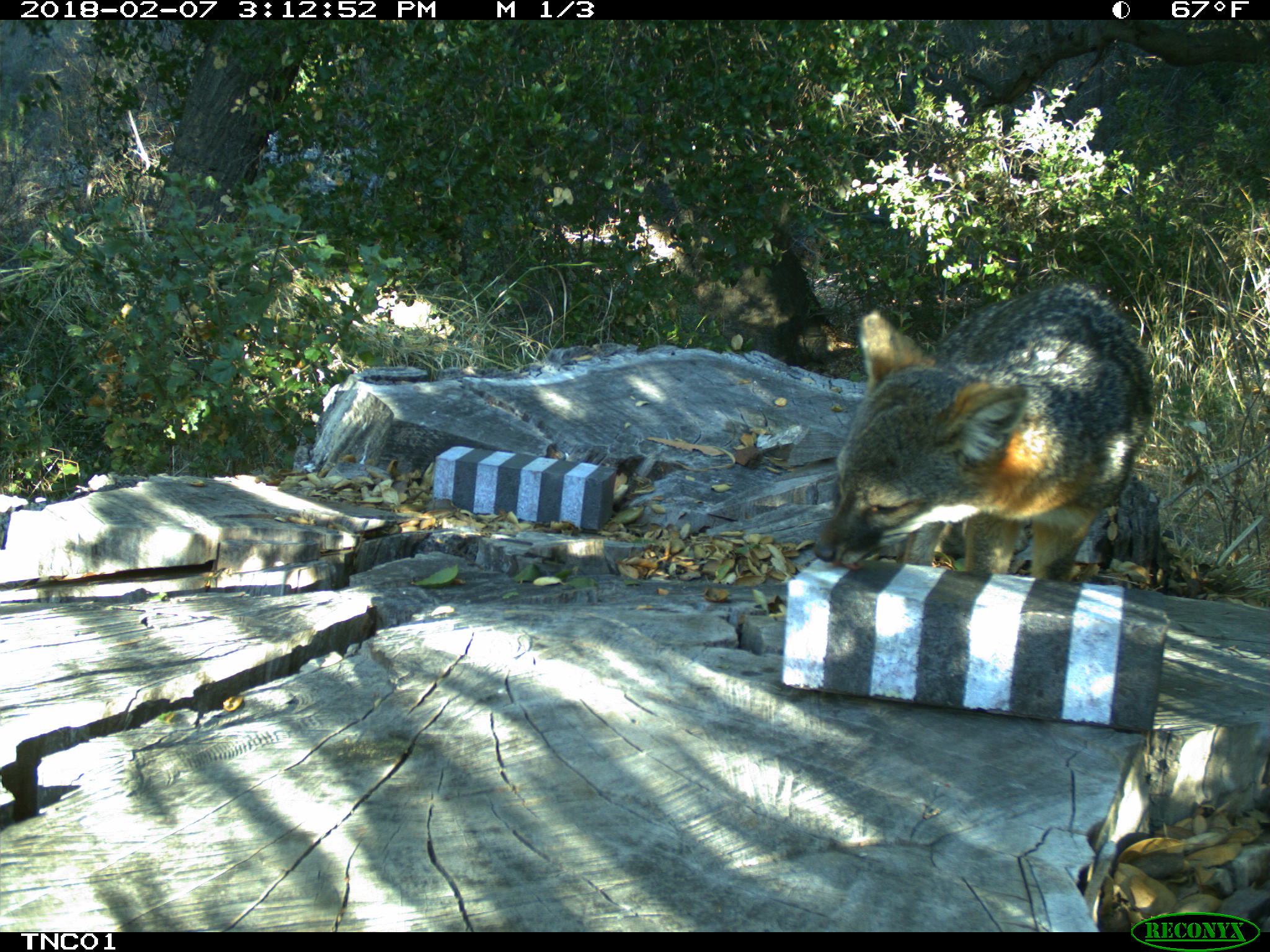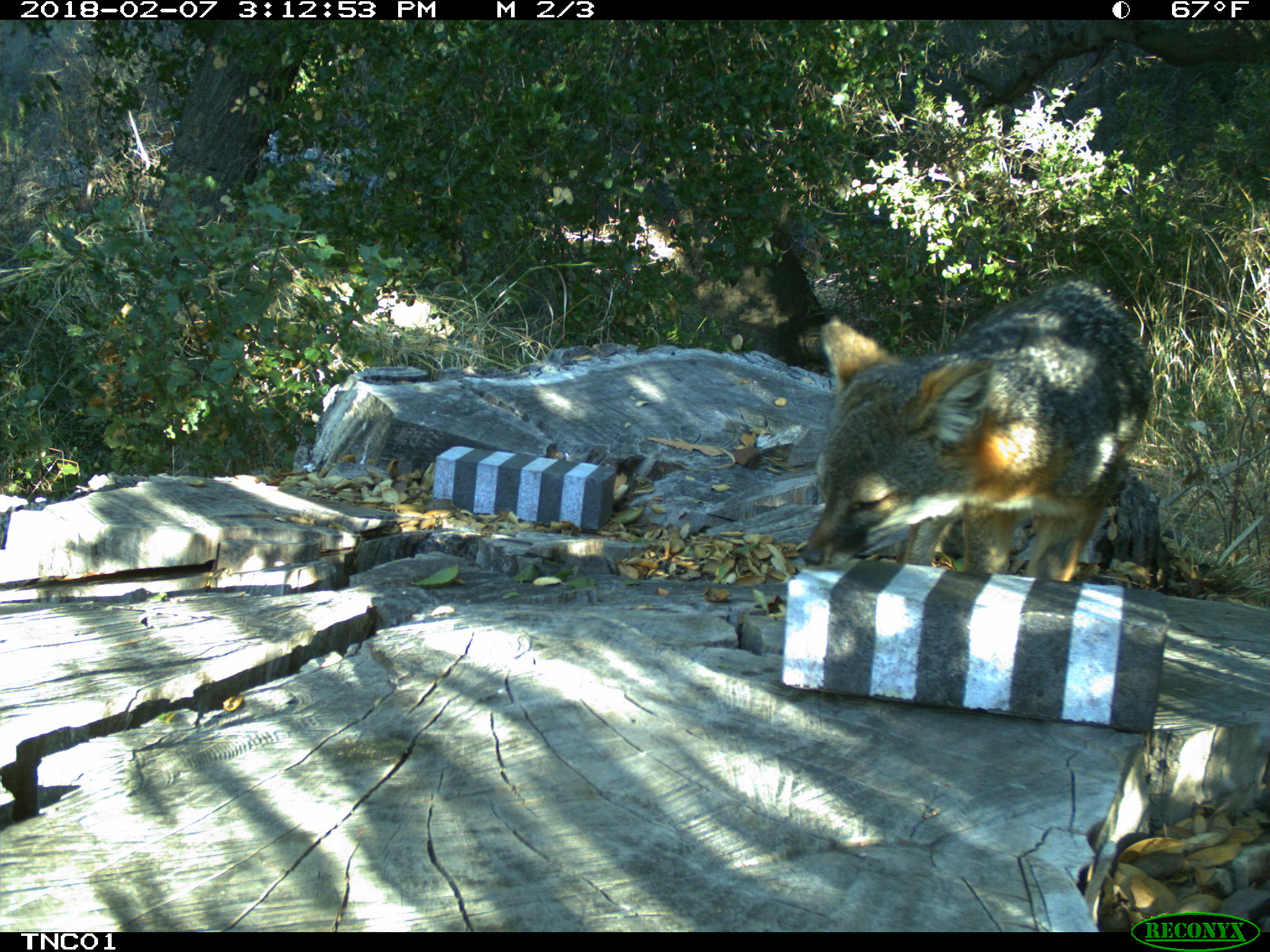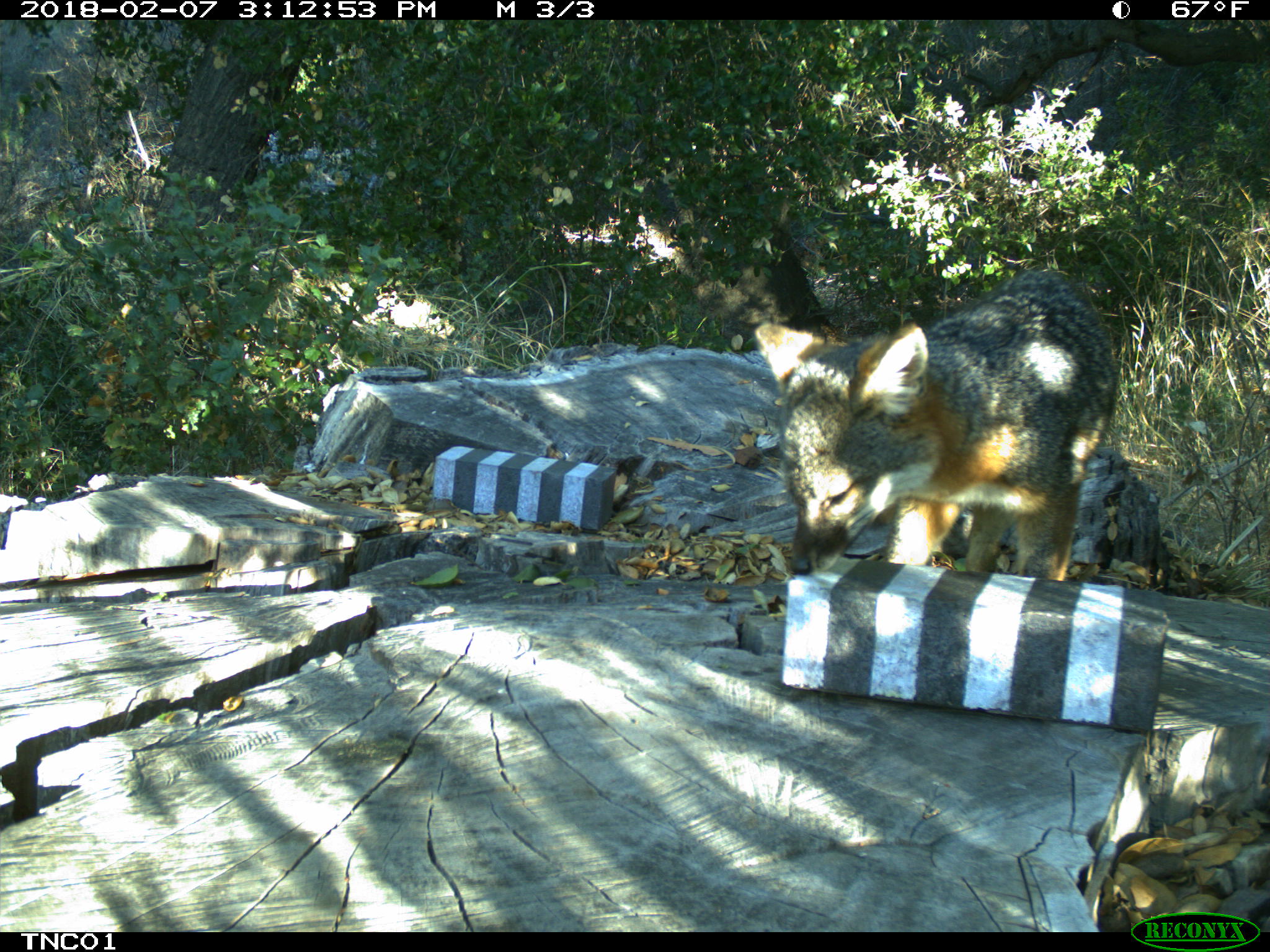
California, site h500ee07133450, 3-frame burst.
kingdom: Animalia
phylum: Chordata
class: Mammalia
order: Carnivora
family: Canidae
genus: Urocyon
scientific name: Urocyon littoralis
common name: island fox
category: fox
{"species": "fox (island fox) (Urocyon littoralis)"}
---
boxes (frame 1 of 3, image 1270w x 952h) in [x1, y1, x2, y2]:
fox: [813, 283, 1153, 581]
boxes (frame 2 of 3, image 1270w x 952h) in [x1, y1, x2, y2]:
fox: [801, 277, 1153, 581]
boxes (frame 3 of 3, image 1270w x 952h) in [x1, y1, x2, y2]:
fox: [754, 270, 1119, 580]